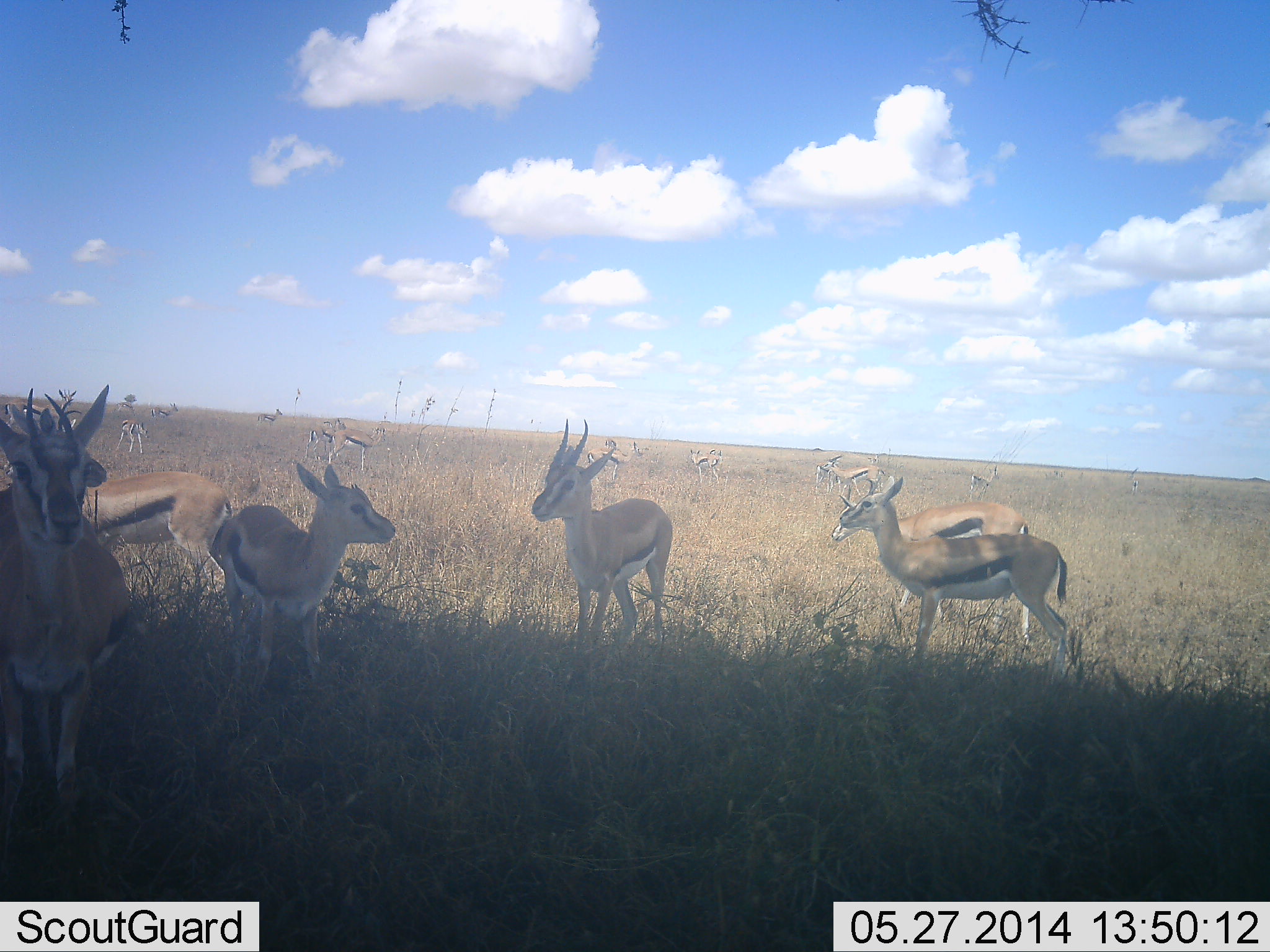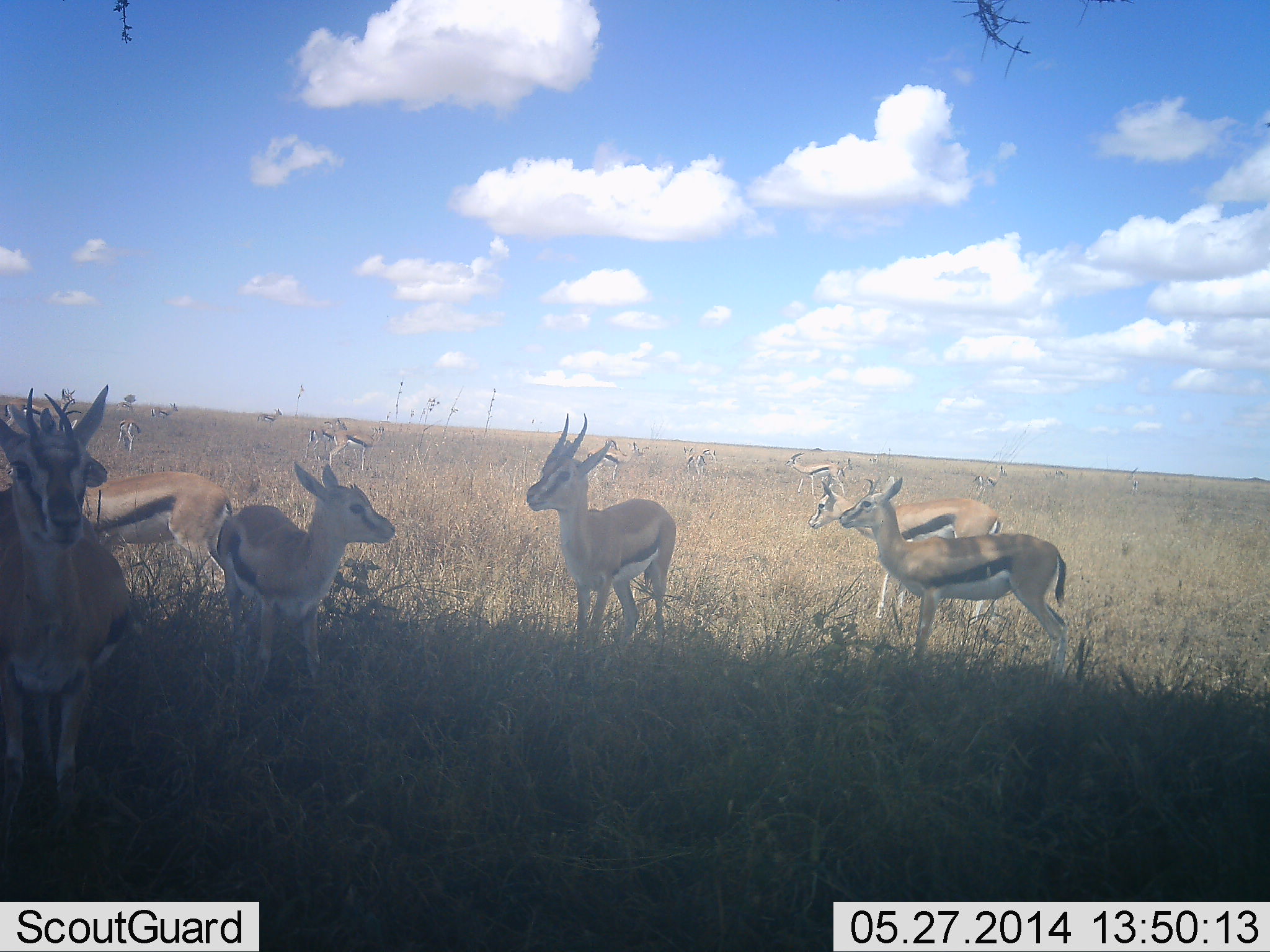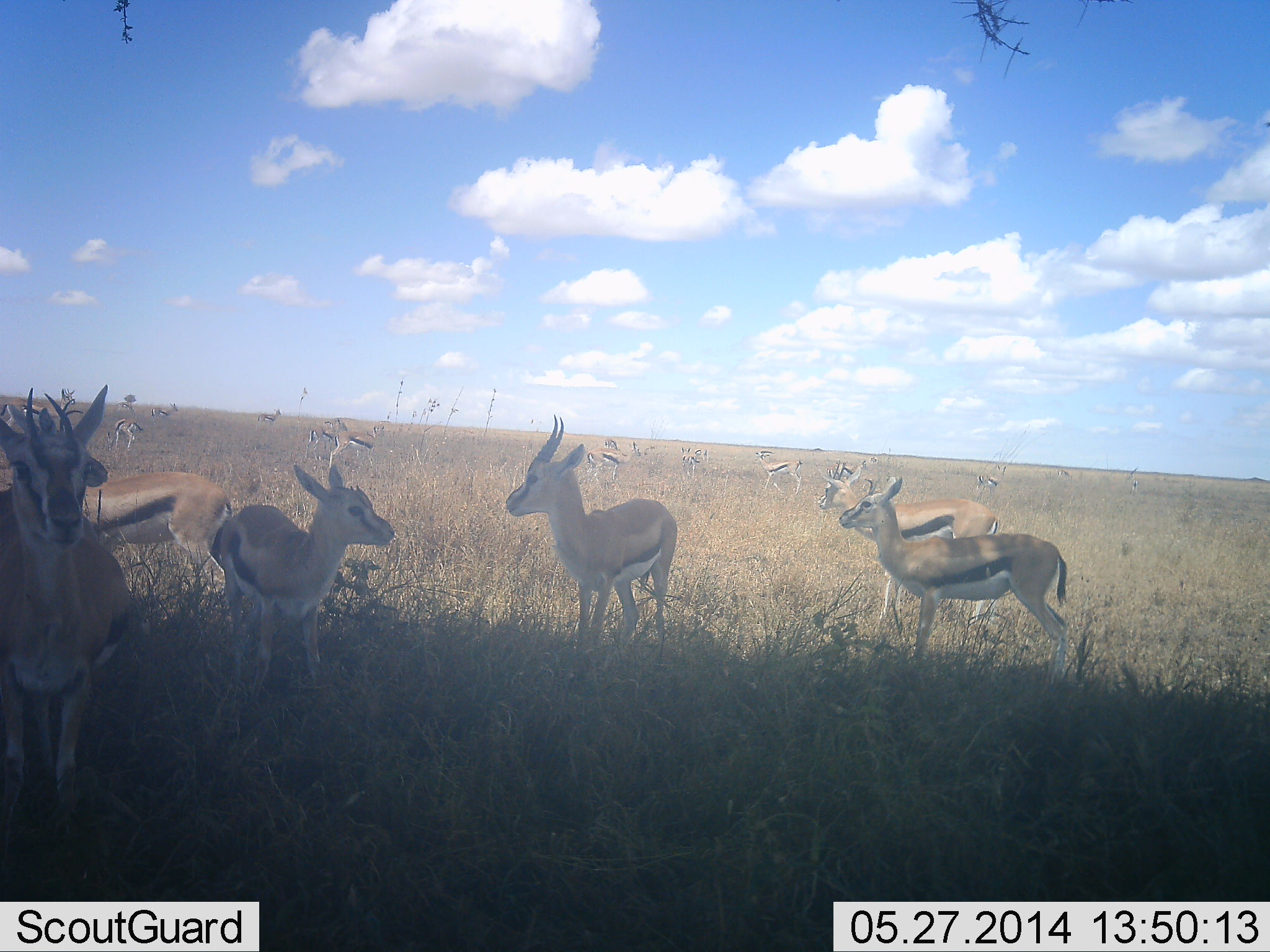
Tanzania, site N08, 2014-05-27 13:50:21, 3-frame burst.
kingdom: Animalia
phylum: Chordata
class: Mammalia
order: Artiodactyla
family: Bovidae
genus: Eudorcas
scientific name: Eudorcas thomsonii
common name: thomson's gazelle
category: gazellethomsons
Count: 11-50.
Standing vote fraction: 85%.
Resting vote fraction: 18%.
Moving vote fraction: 42%.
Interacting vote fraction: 16%.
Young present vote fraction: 29%.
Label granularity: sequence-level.